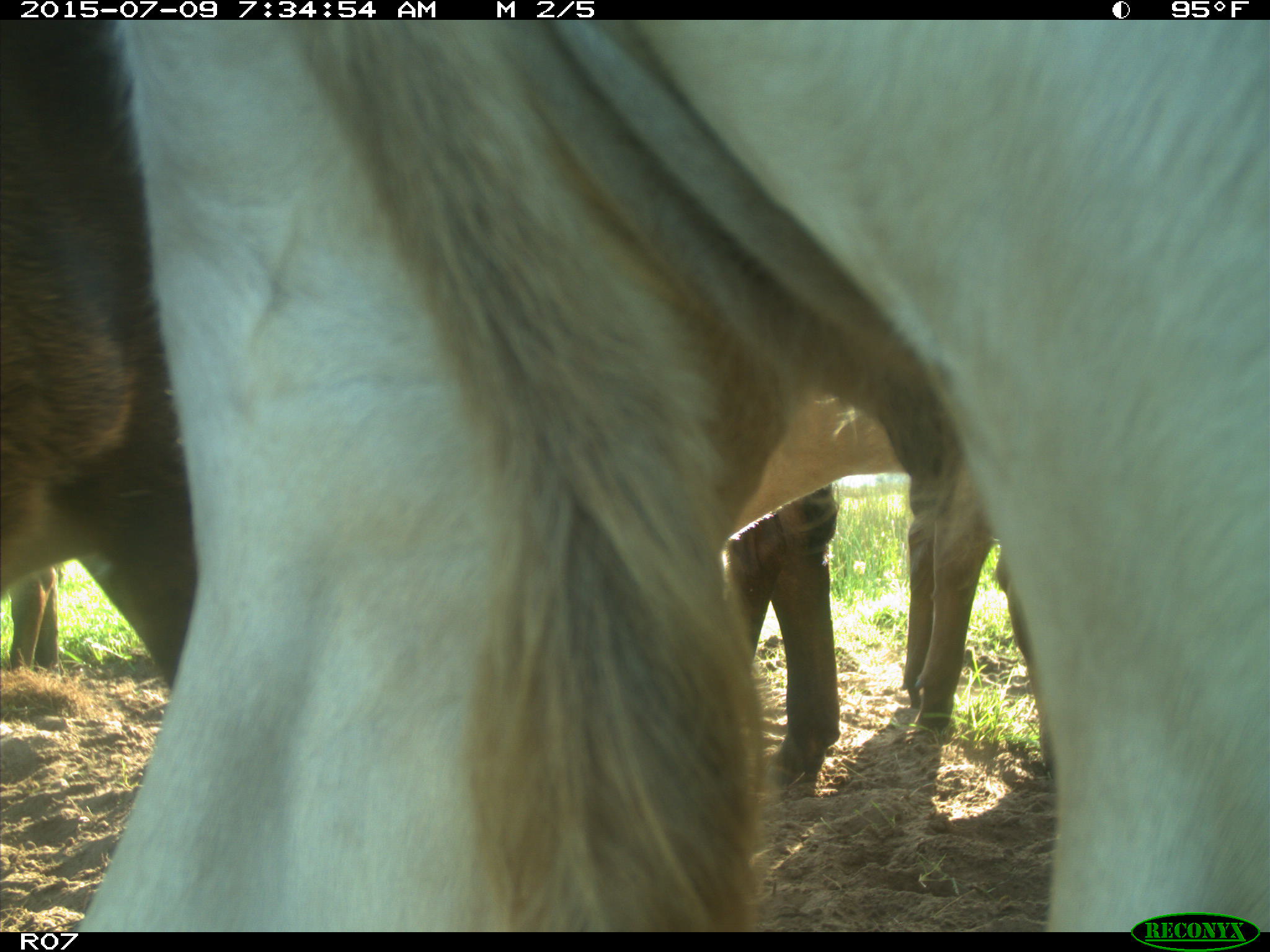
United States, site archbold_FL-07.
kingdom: Animalia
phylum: Chordata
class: Mammalia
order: Artiodactyla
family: Bovidae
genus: Bos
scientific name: Bos taurus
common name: domestic cow